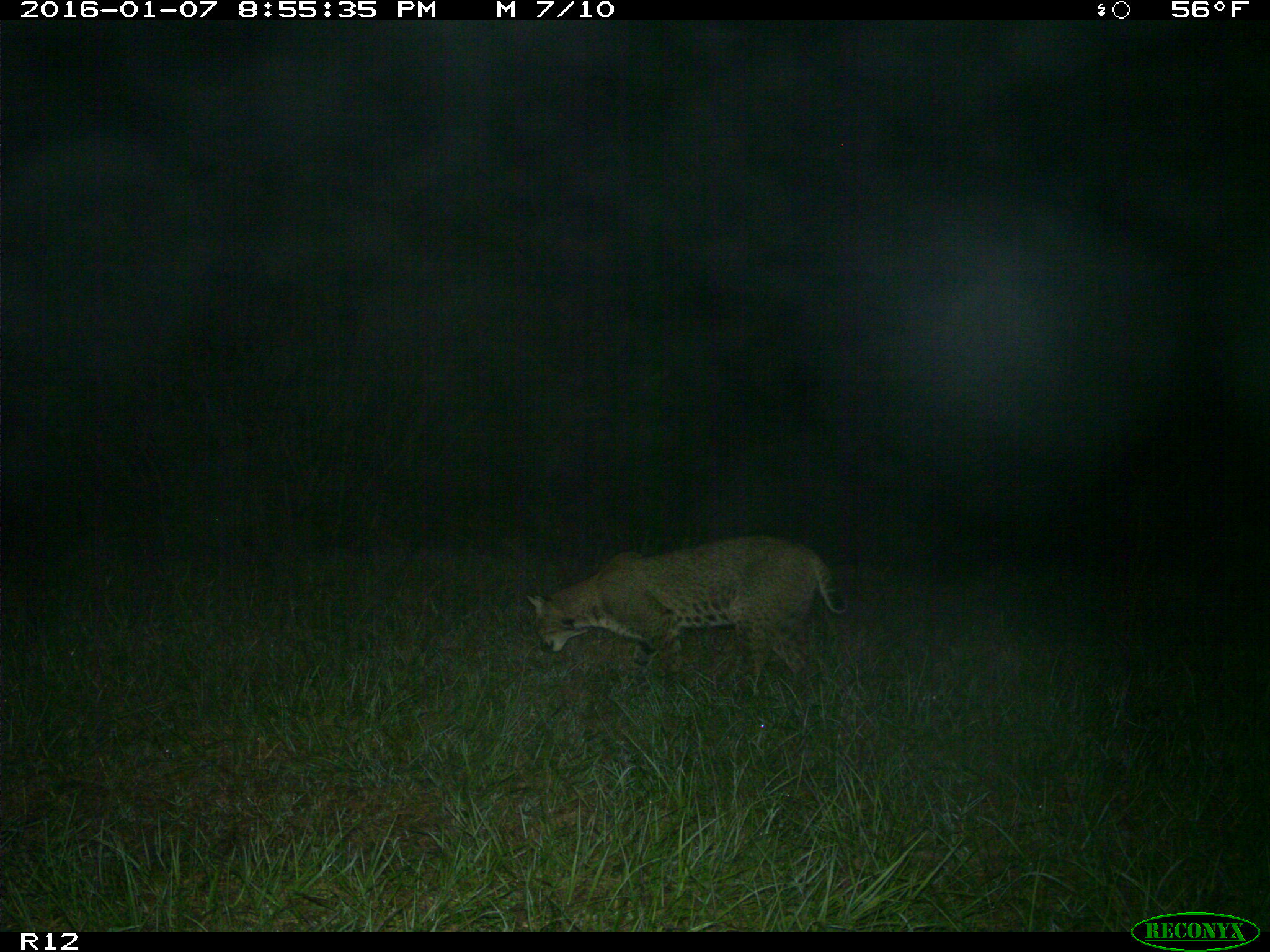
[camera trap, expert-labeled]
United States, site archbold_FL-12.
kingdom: Animalia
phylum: Chordata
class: Mammalia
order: Carnivora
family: Felidae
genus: Lynx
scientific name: Lynx rufus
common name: bobcat